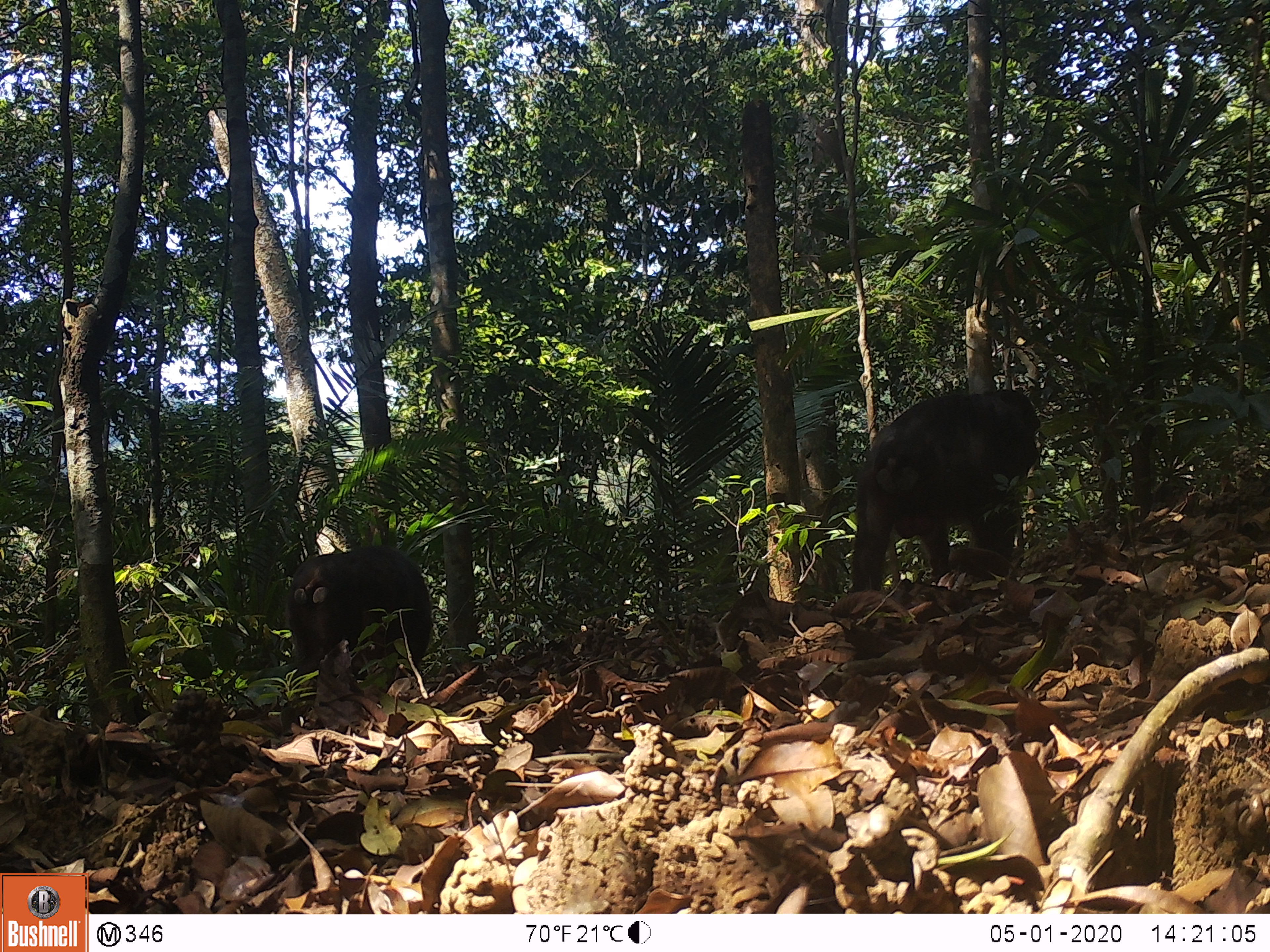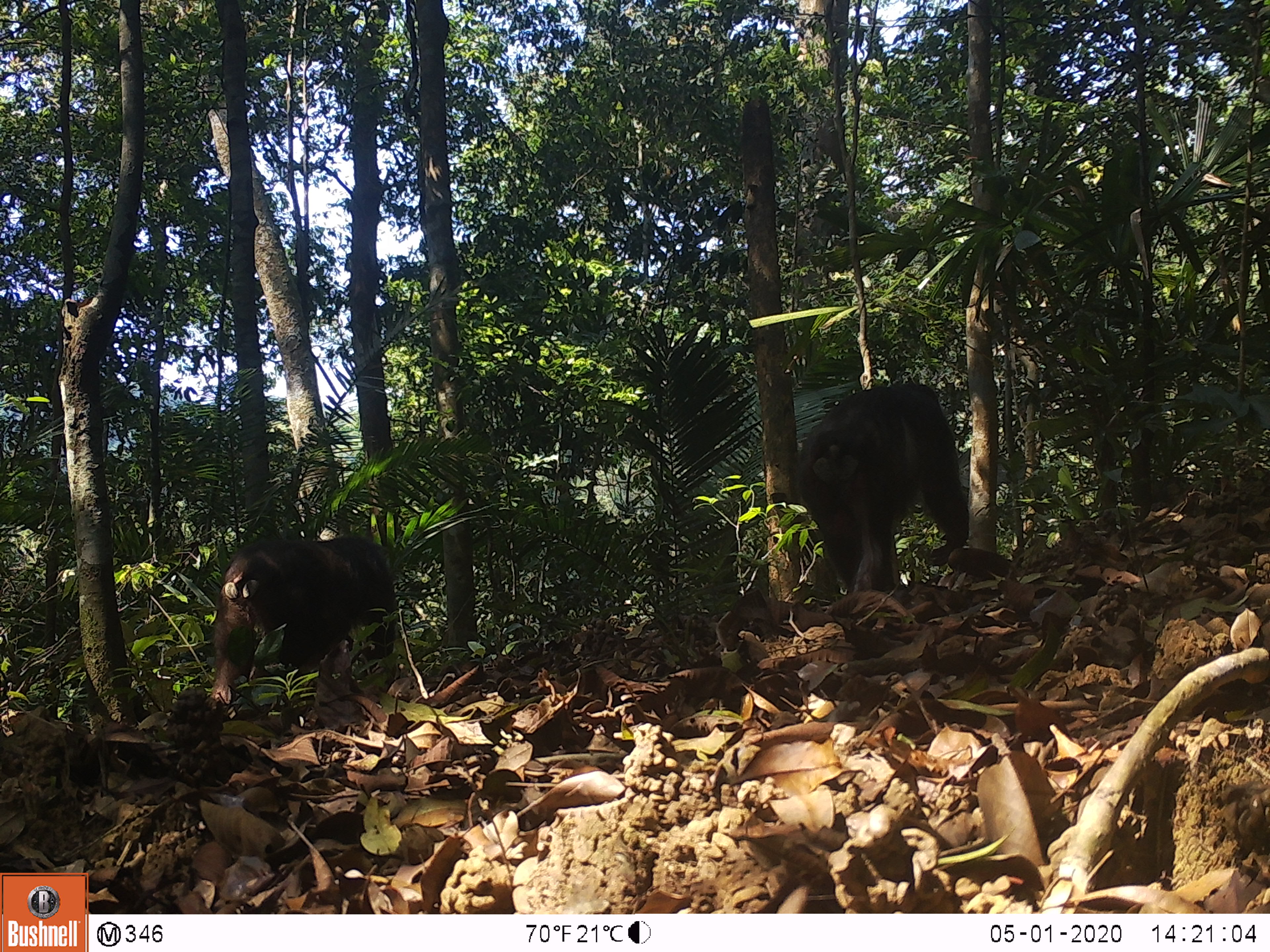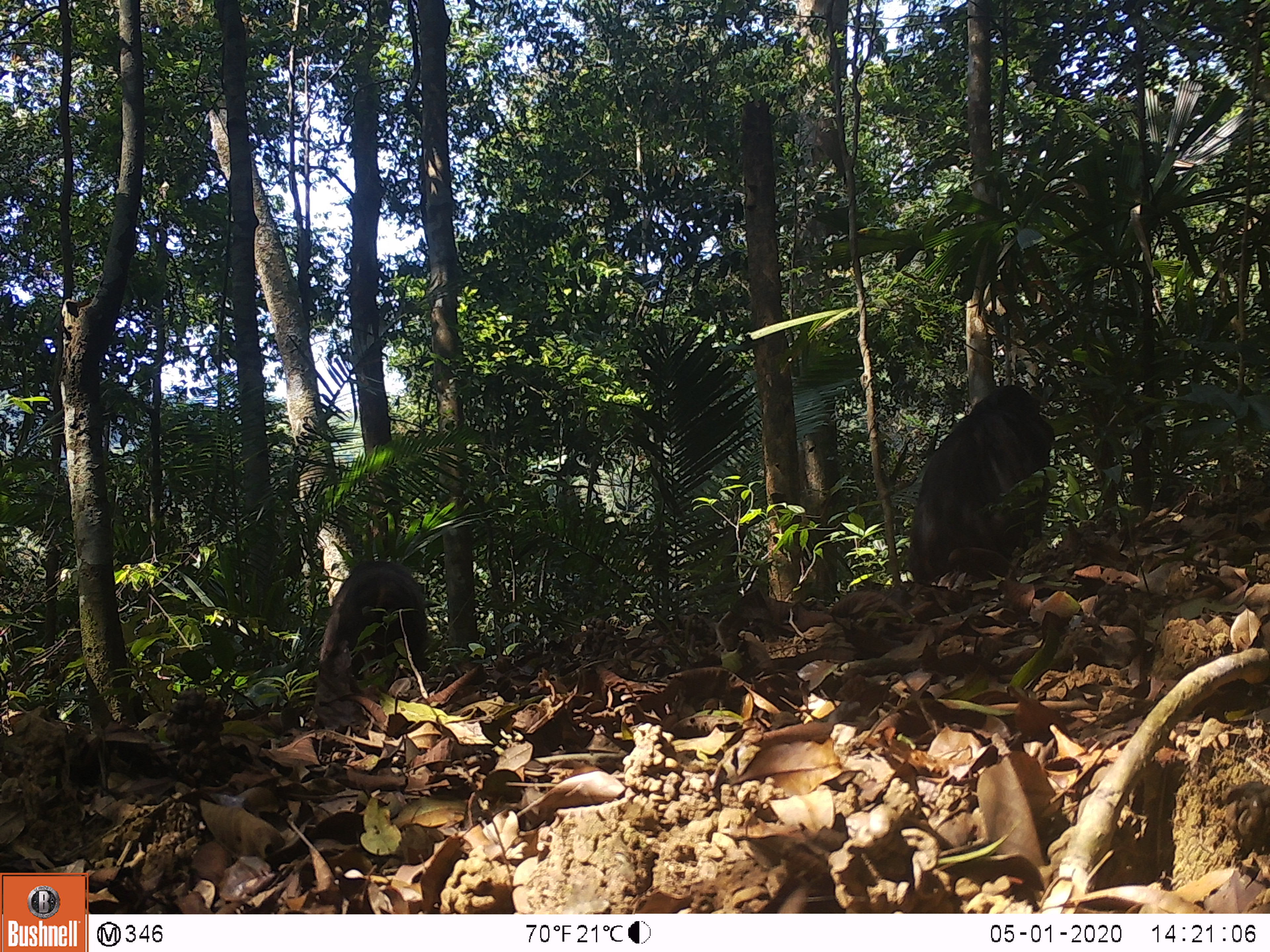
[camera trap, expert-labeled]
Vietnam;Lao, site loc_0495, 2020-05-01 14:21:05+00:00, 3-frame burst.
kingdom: Animalia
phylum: Chordata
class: Mammalia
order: Primates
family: Cercopithecidae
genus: Macaca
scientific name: Macaca arctoides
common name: stump-tailed macaque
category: stump tailed macaque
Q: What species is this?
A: Stump tailed macaque (stump-tailed macaque) (Macaca arctoides).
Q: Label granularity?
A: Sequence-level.